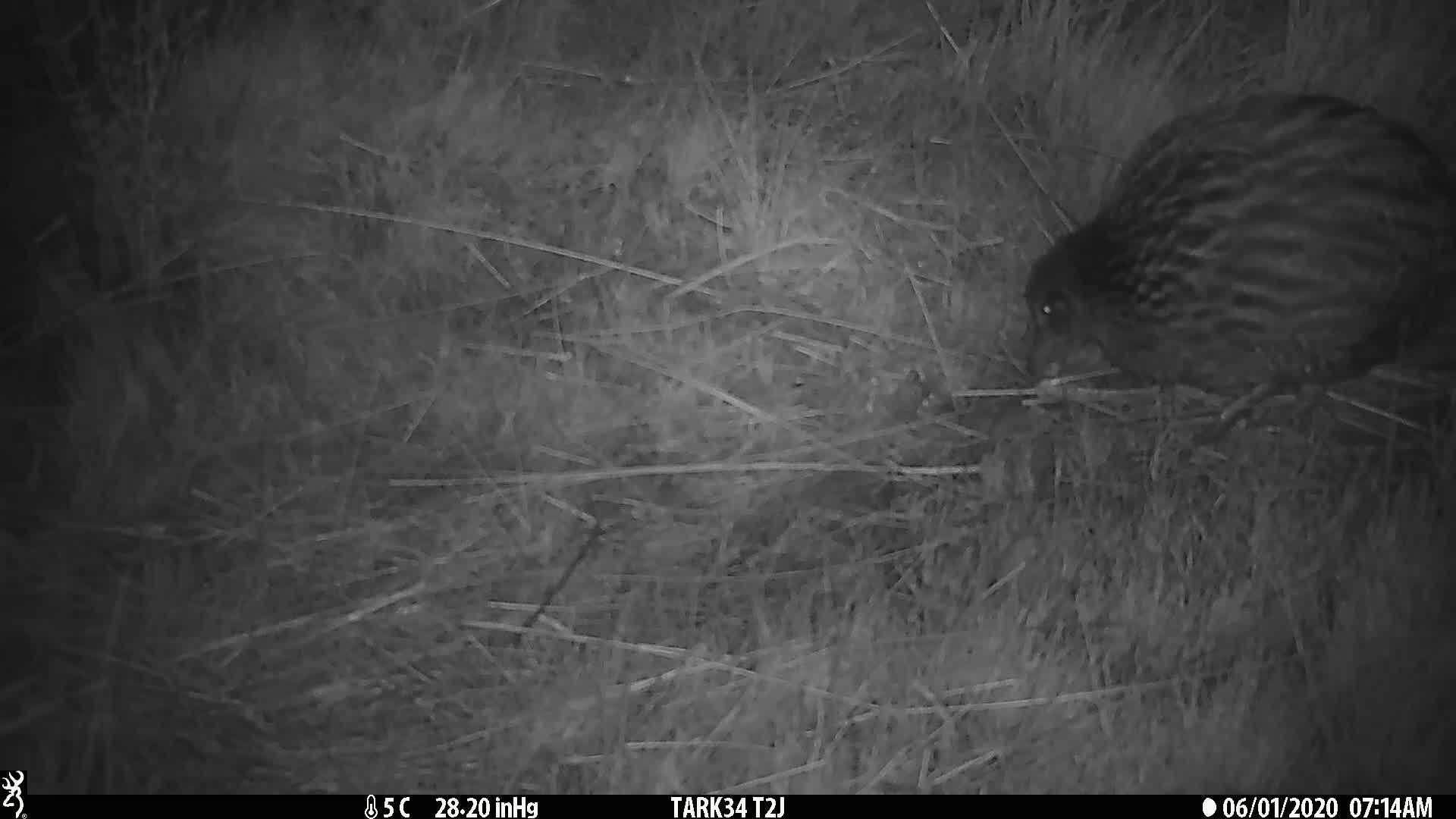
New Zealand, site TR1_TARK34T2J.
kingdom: Animalia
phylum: Chordata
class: Aves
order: Gruiformes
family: Rallidae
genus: Gallirallus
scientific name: Gallirallus australis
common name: weka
Weka (Gallirallus australis).